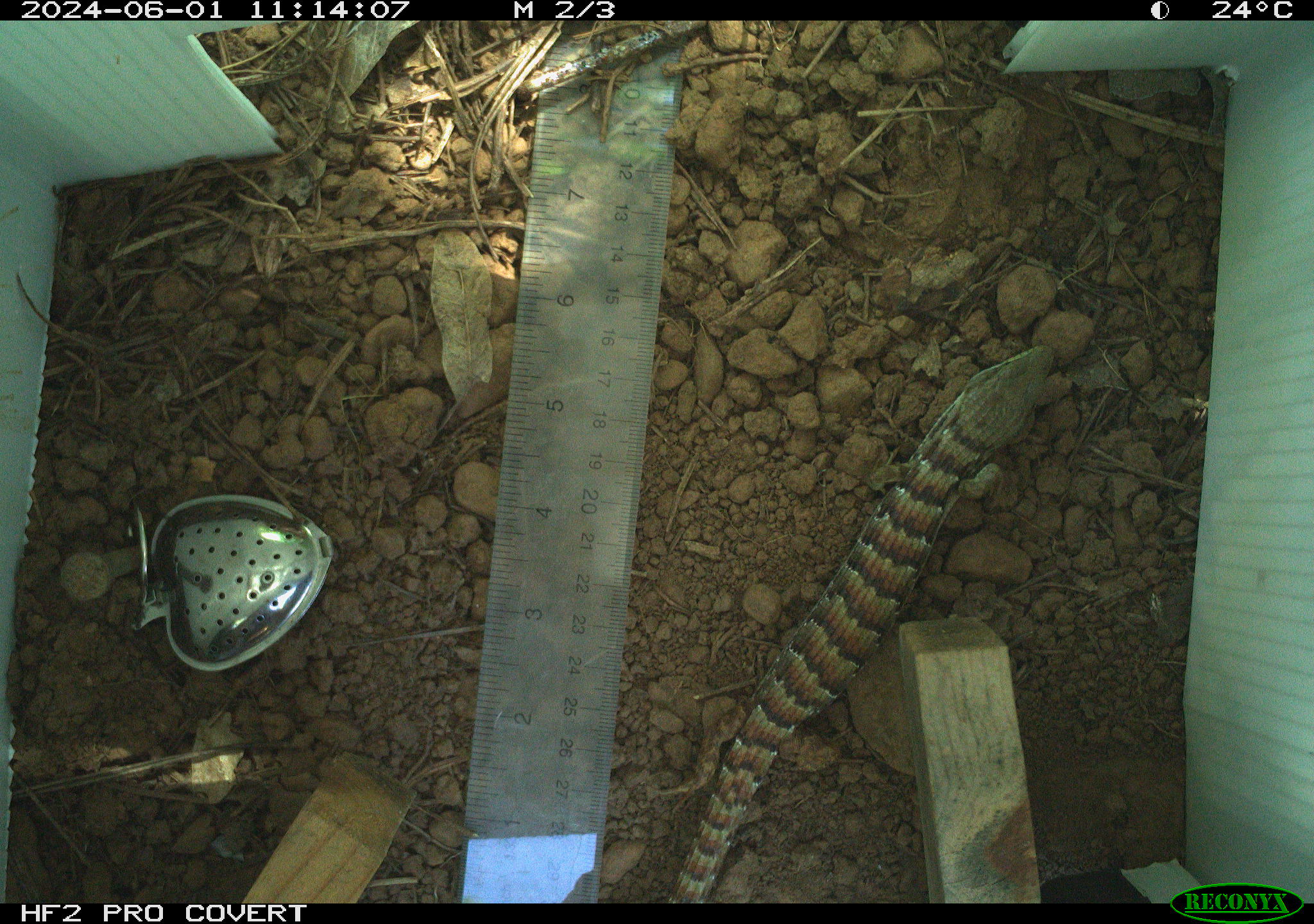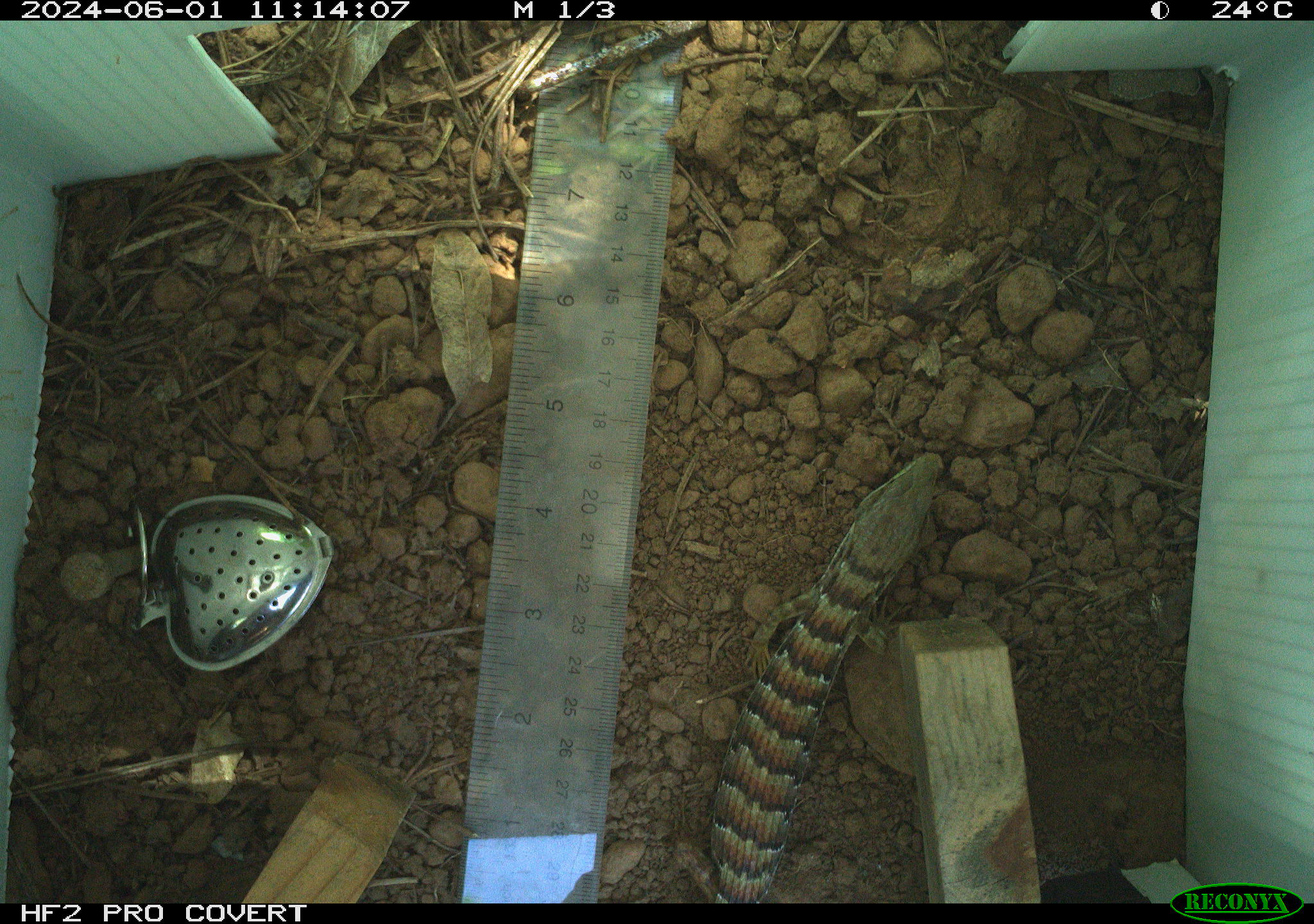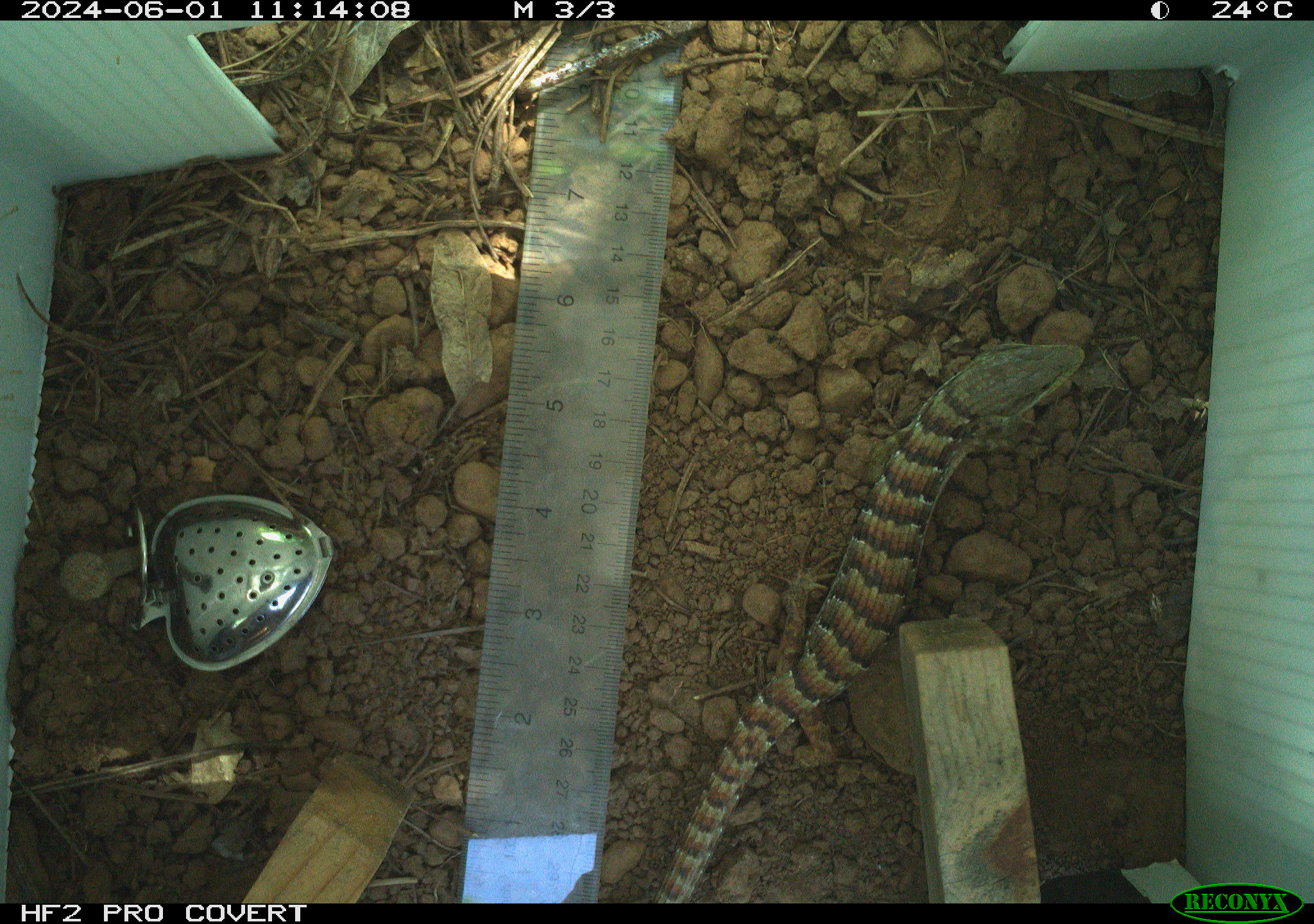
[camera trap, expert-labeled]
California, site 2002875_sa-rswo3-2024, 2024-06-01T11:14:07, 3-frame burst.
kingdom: Animalia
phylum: Chordata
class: Reptilia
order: Squamata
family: Anguidae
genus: Elgaria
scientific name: Elgaria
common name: alligator lizards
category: elgaria species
Elgaria species (alligator lizards) (Elgaria).